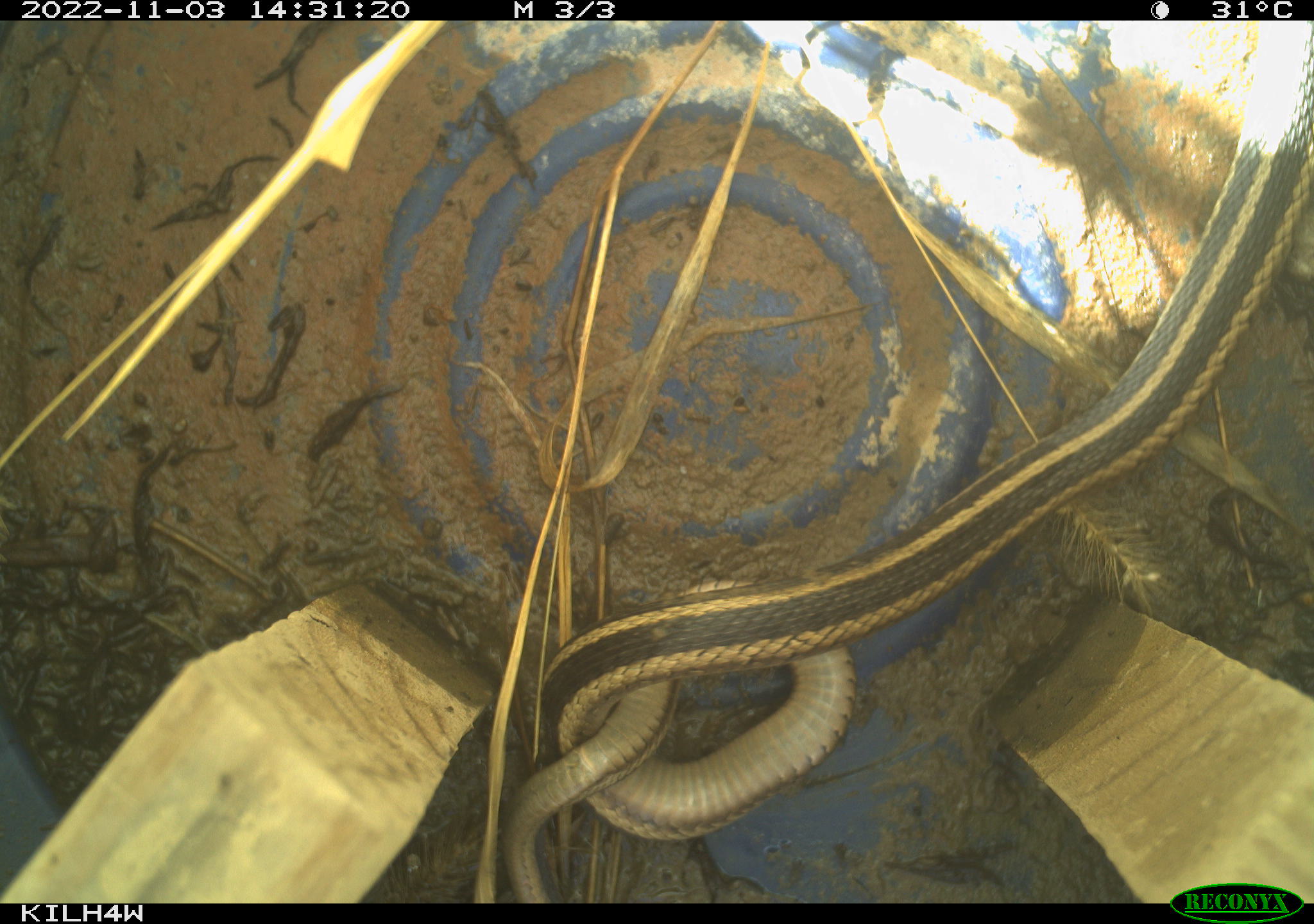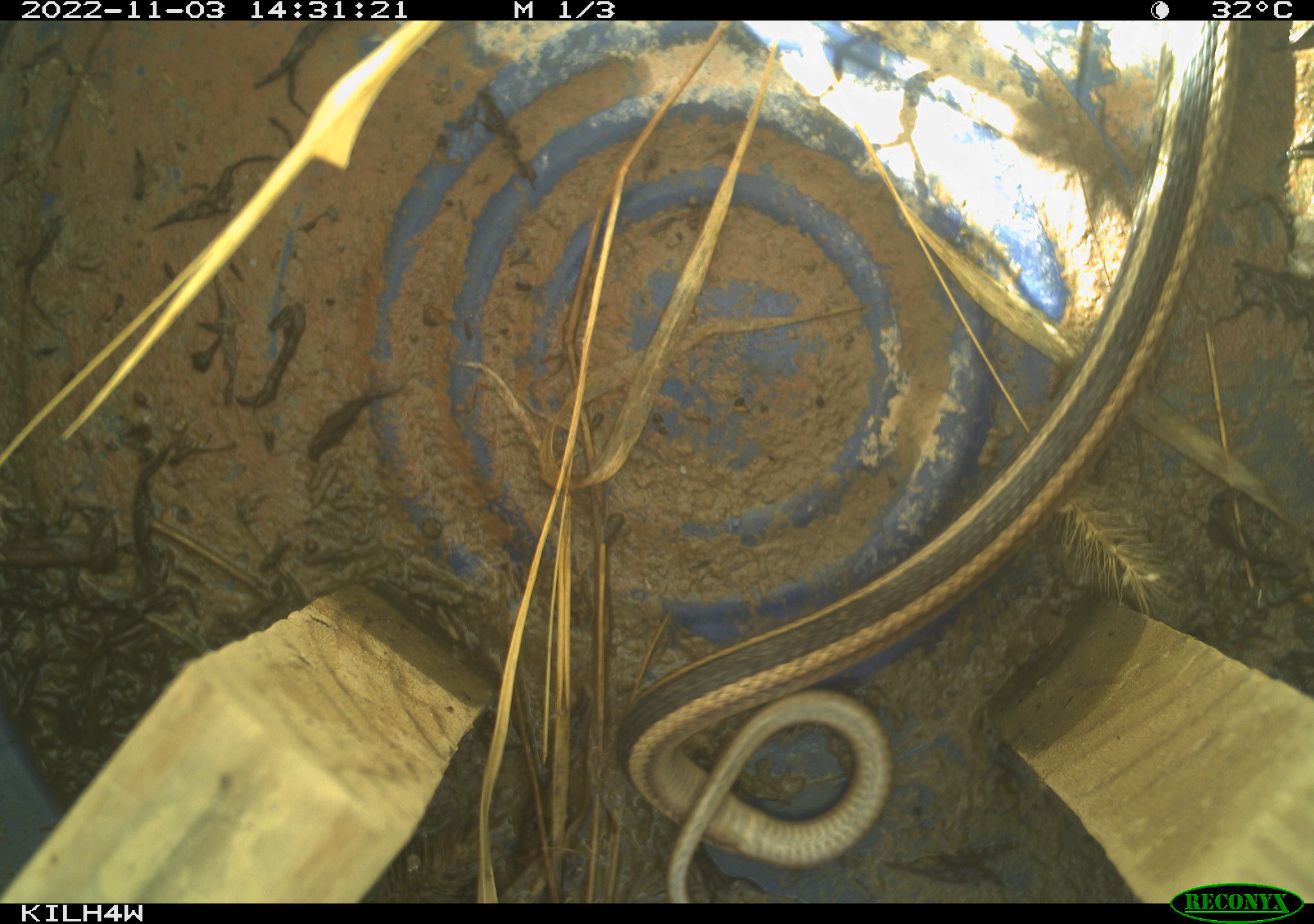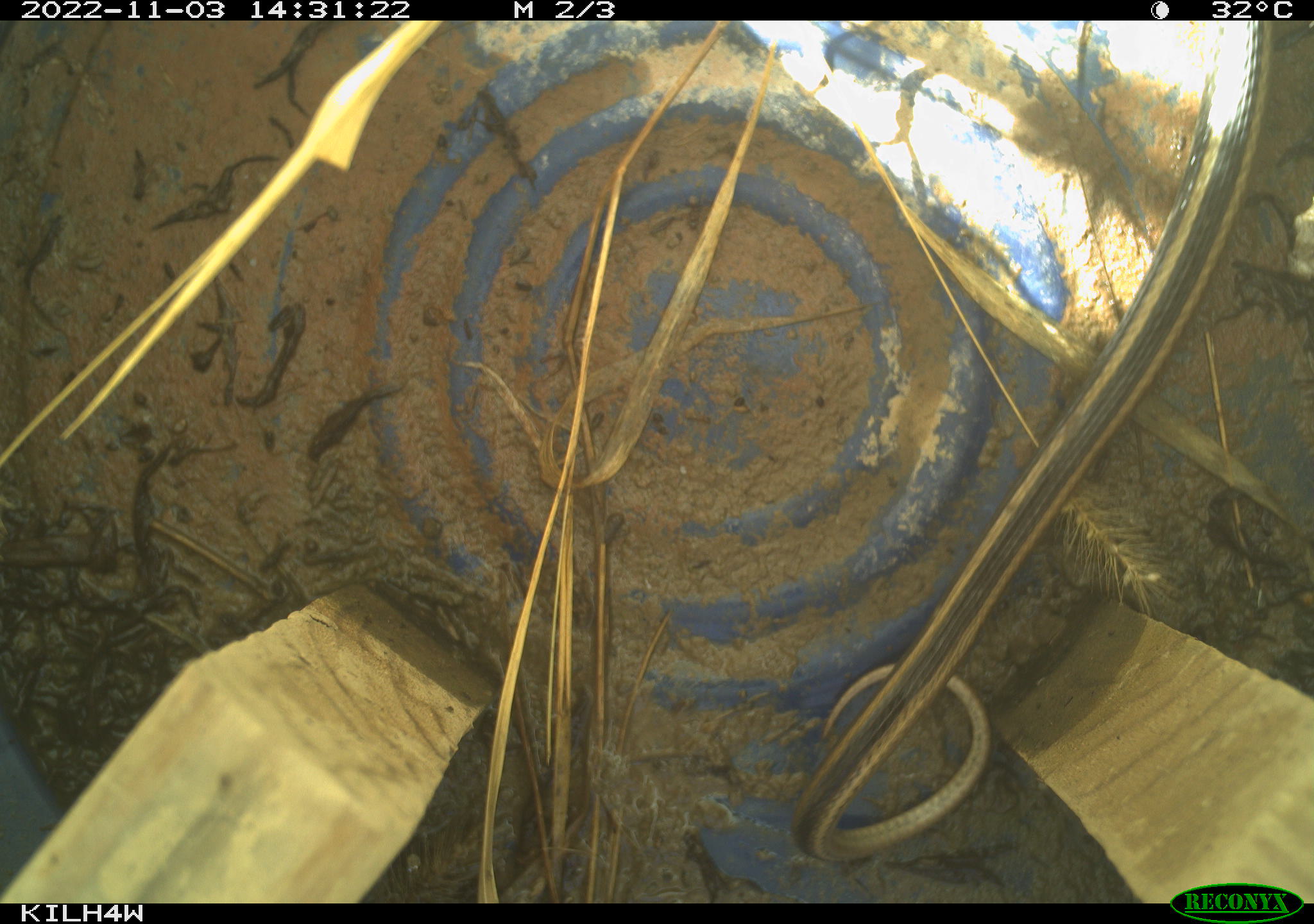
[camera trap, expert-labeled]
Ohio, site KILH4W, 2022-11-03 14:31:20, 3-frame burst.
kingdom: Animalia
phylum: Chordata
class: Reptilia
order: Squamata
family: Colubridae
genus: Thamnophis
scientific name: Thamnophis sirtalis sirtalis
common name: eastern gartersnake